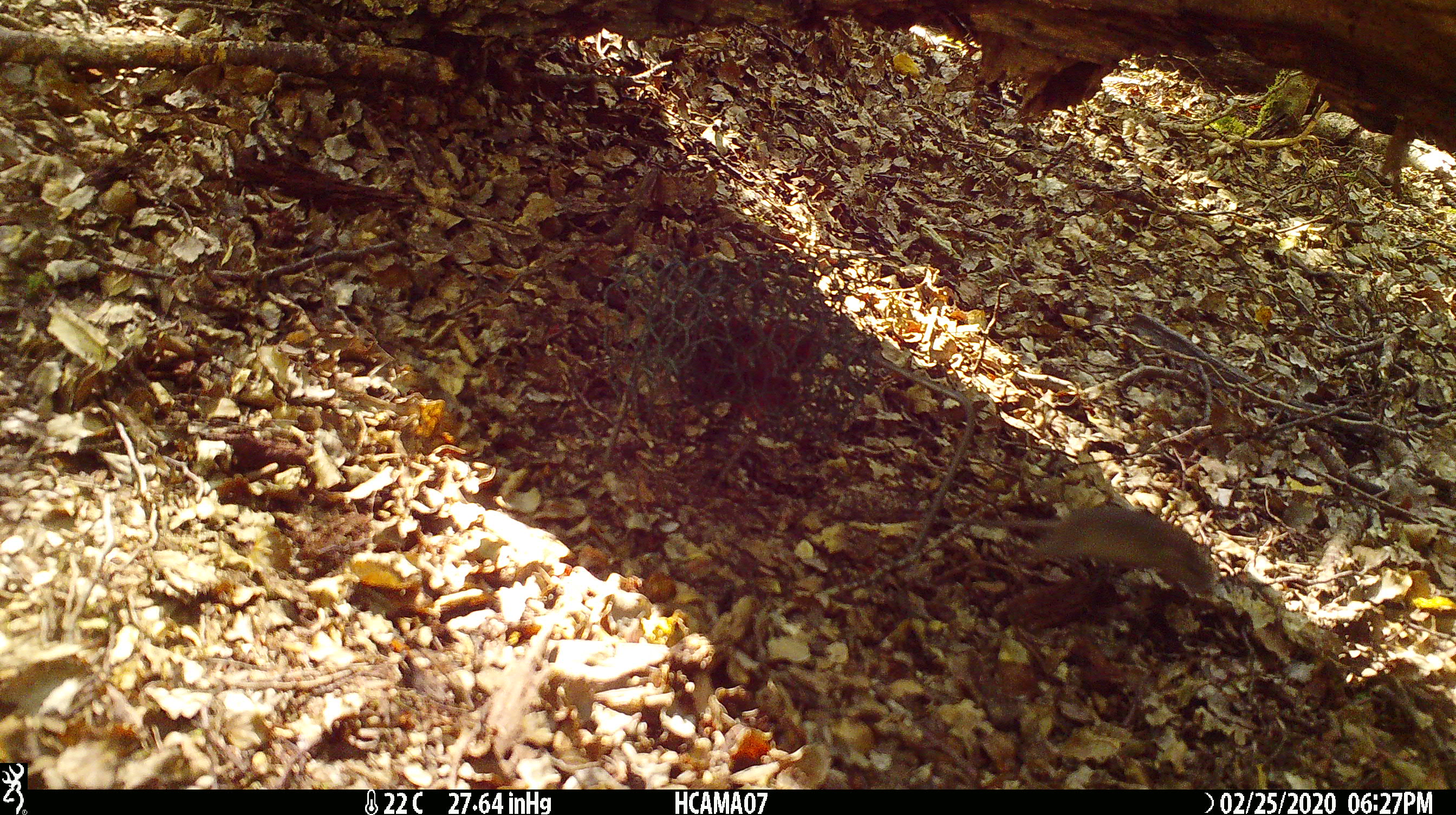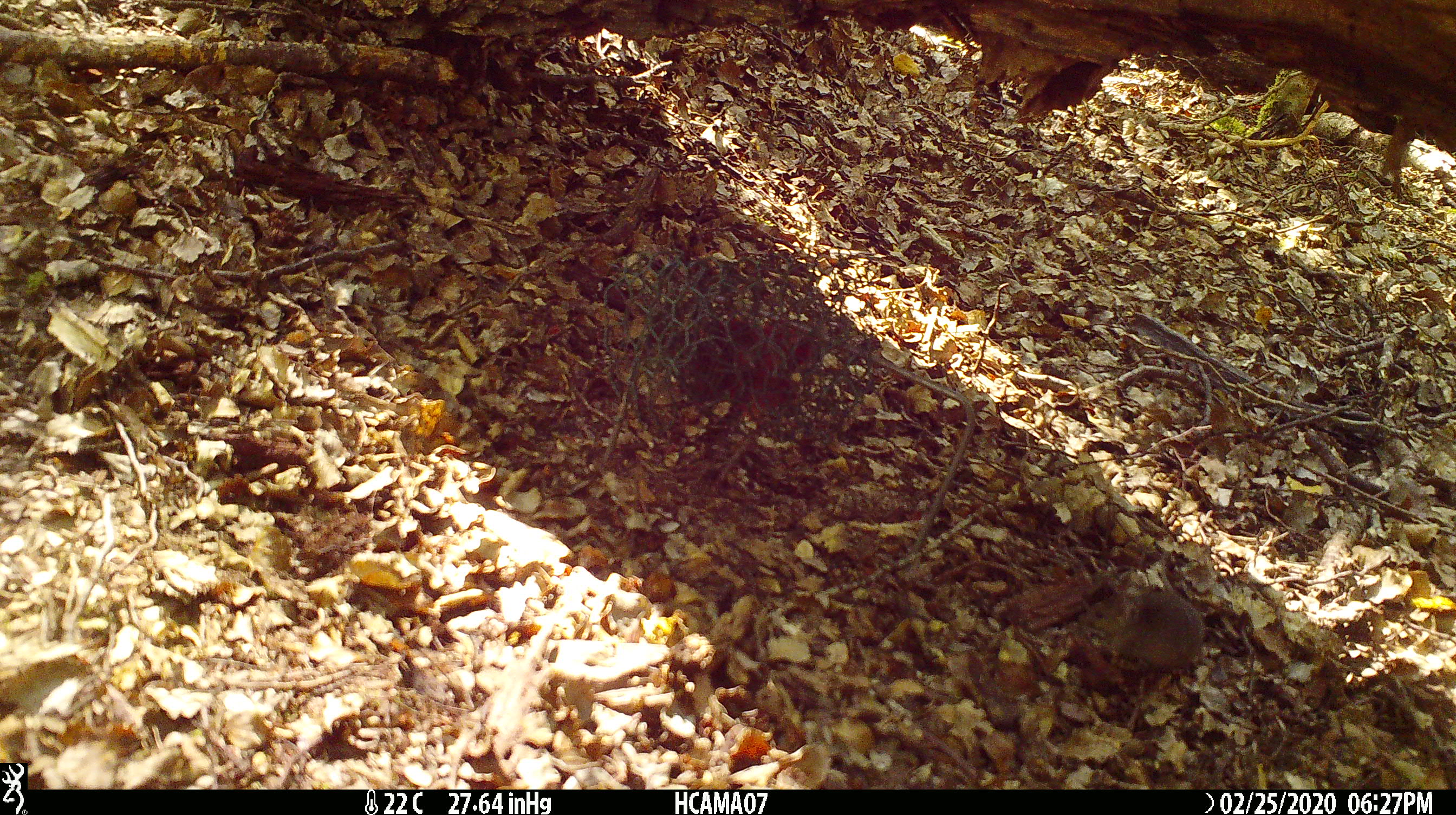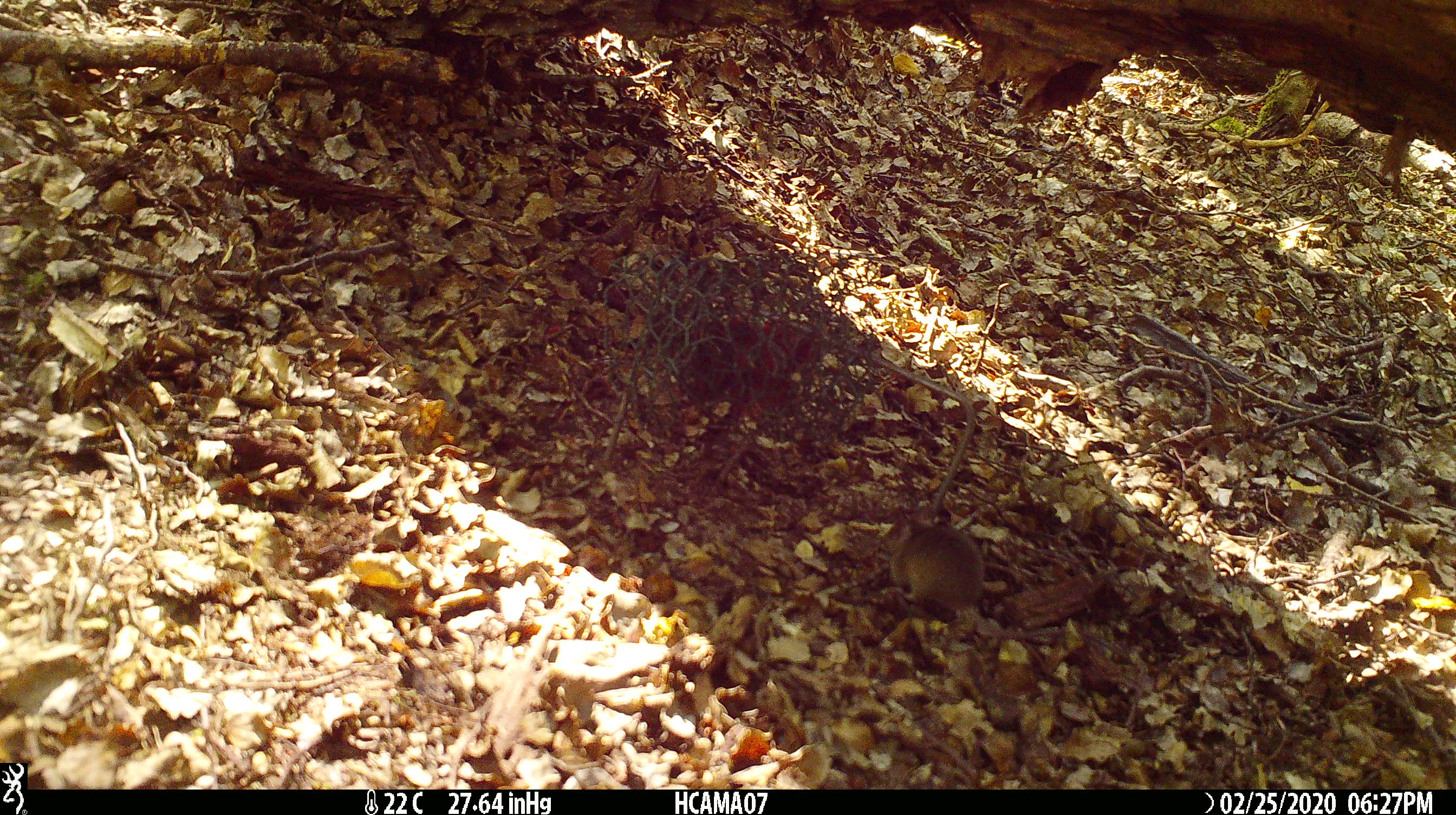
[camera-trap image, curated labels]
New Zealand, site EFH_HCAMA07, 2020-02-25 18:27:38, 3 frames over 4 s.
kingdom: Animalia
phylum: Chordata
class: Mammalia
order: Rodentia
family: Muridae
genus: Mus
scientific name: Mus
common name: mouse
Mouse (Mus).